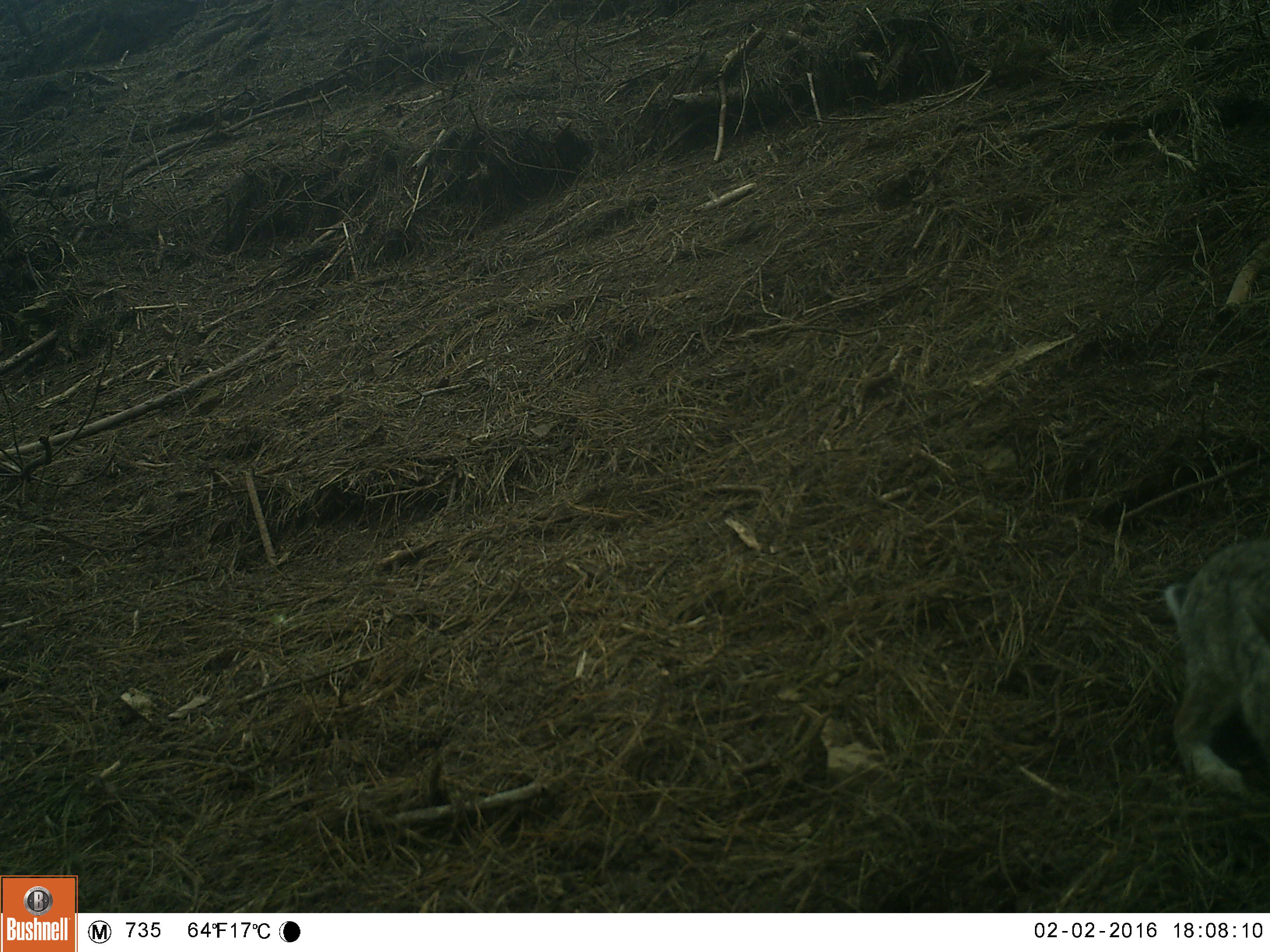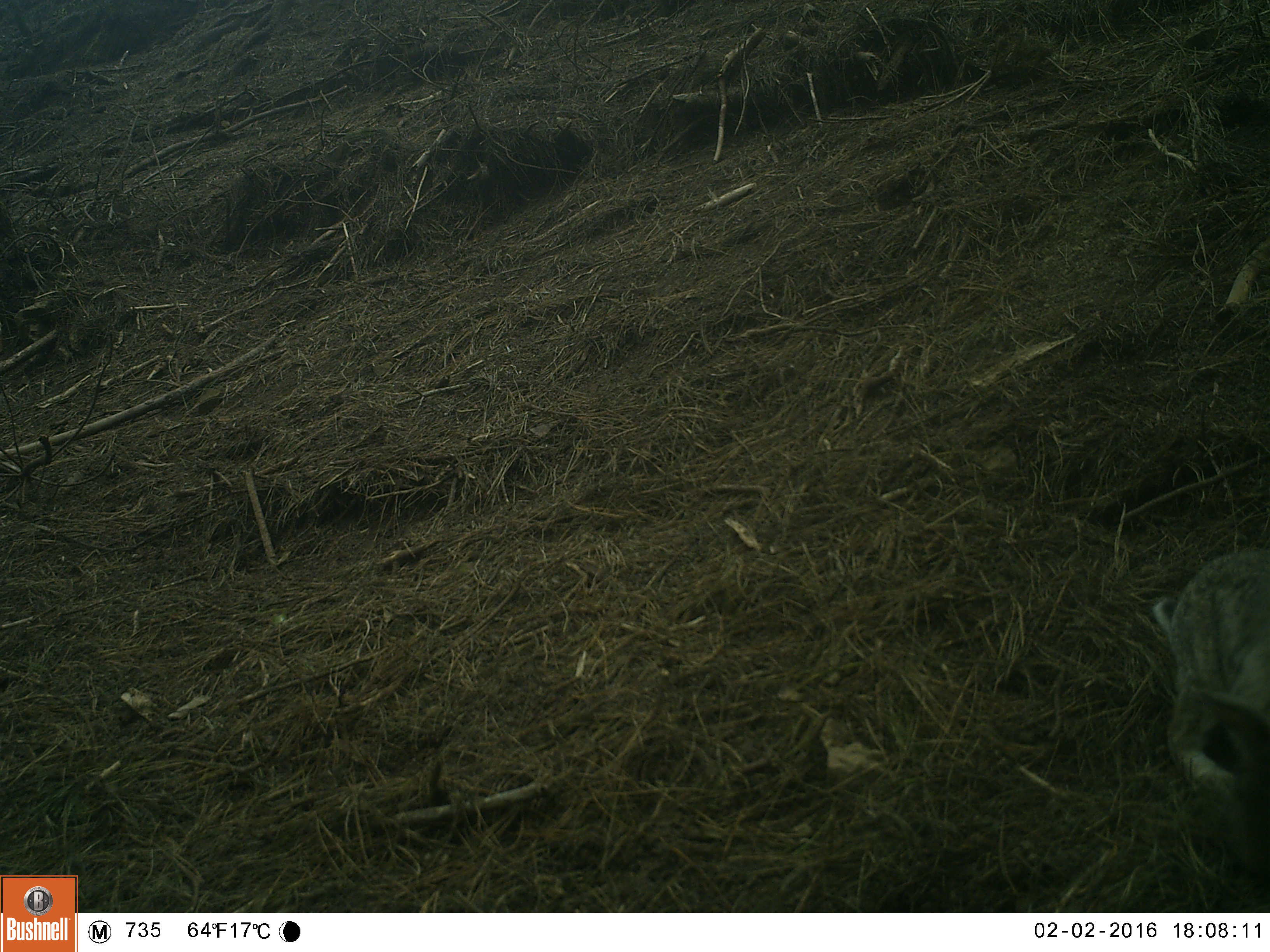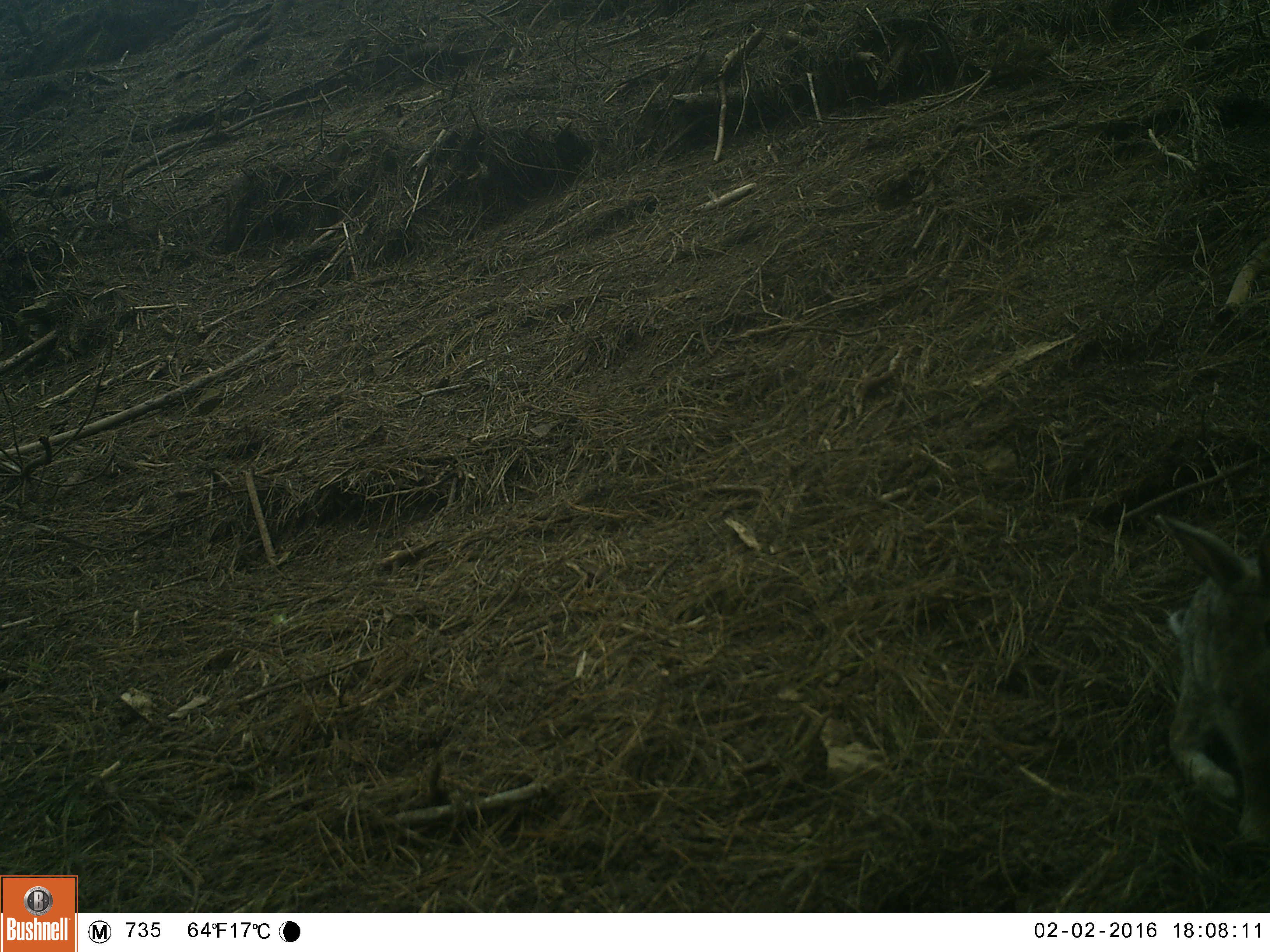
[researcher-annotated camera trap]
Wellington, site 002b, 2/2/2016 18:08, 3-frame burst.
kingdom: Animalia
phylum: Chordata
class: Mammalia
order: Lagomorpha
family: Leporidae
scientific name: Leporidae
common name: rabbit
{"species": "rabbit (Leporidae)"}